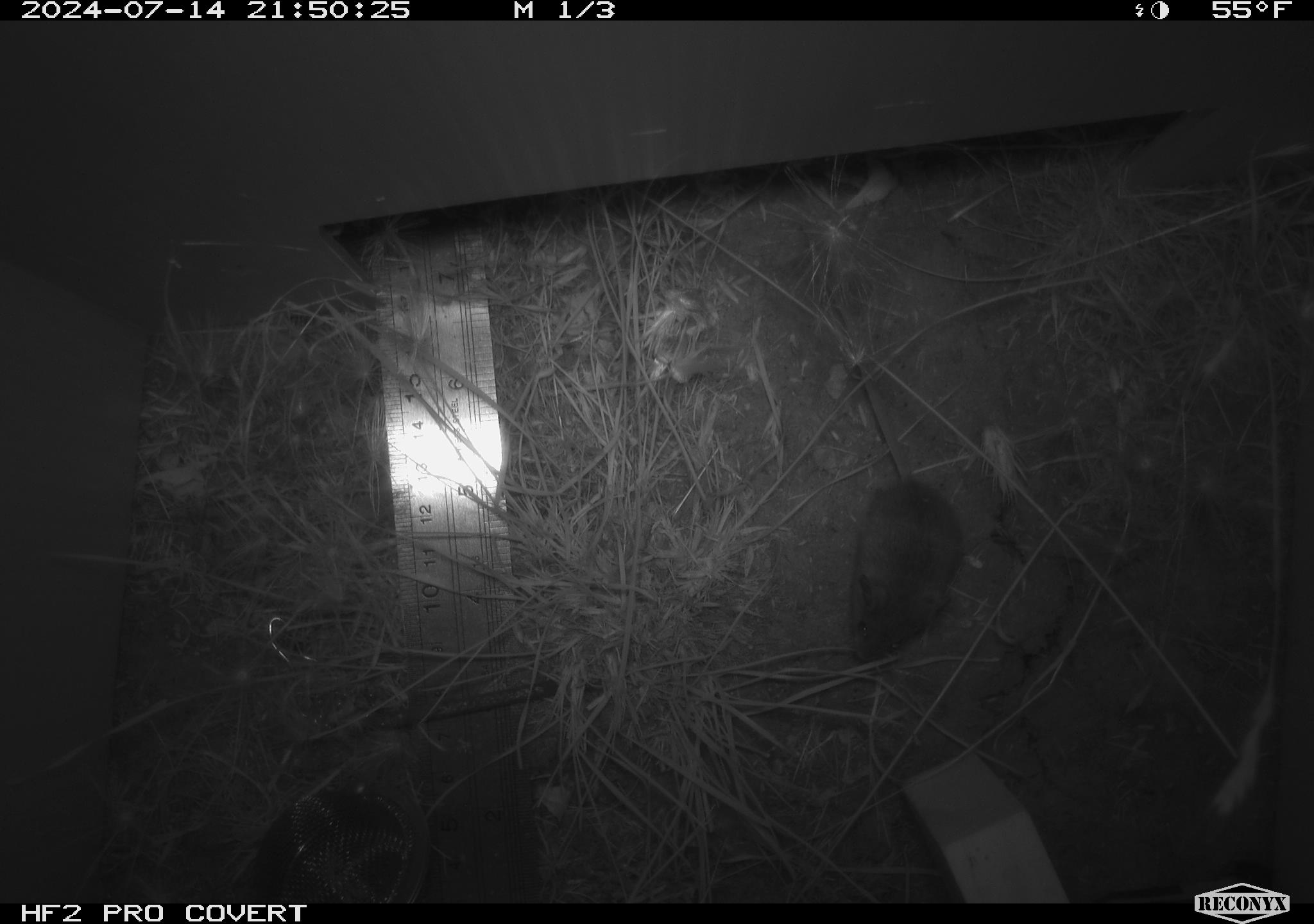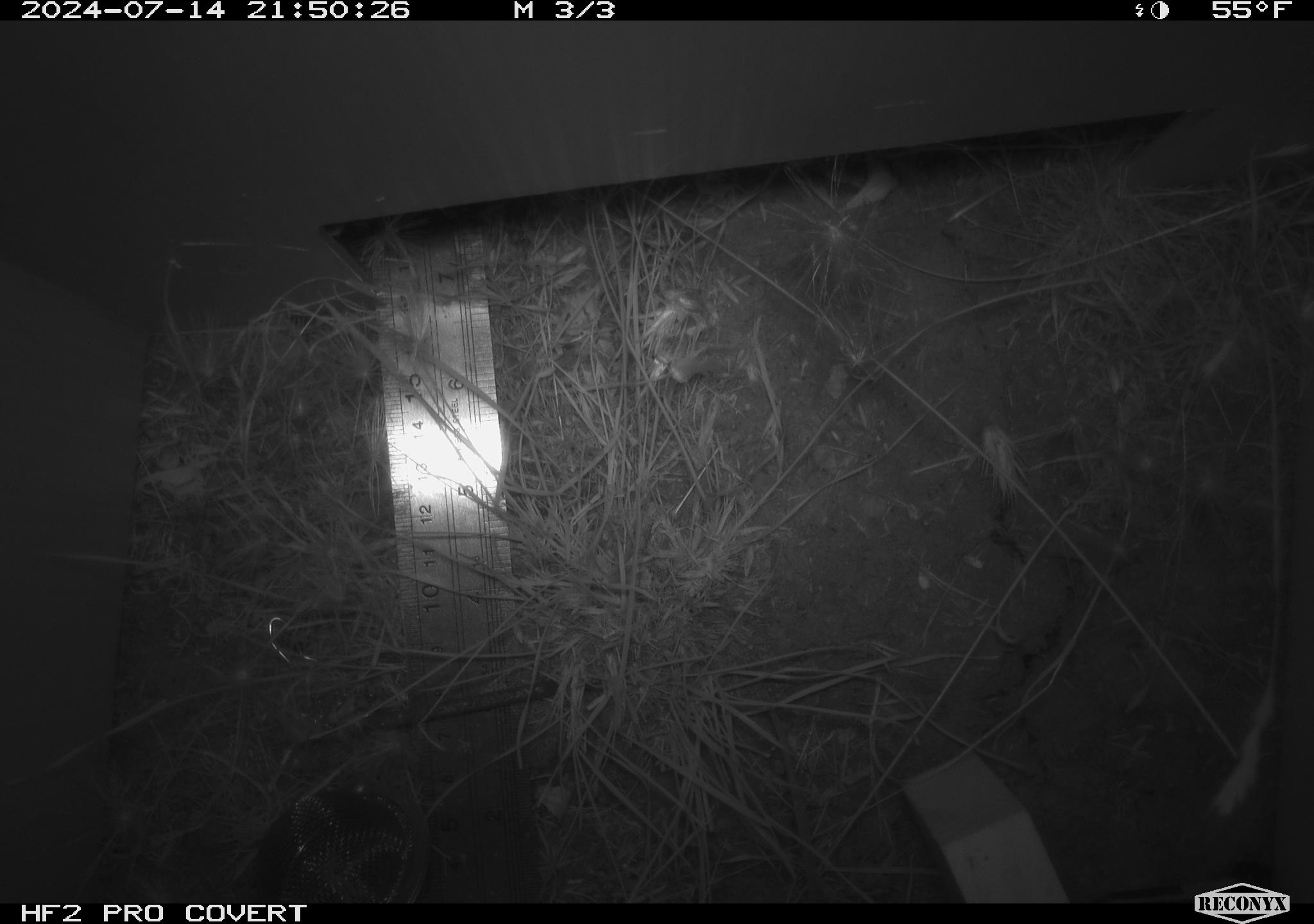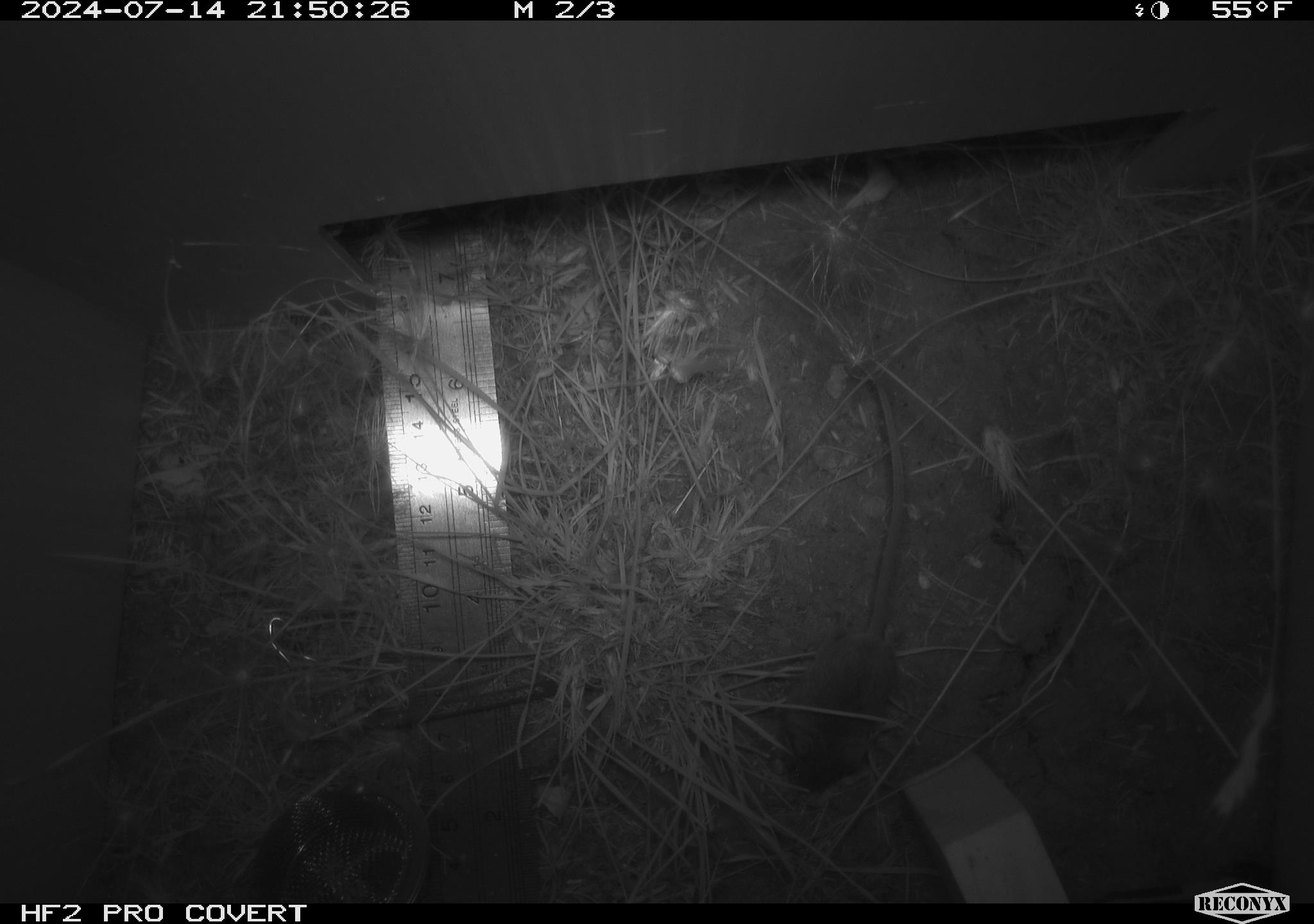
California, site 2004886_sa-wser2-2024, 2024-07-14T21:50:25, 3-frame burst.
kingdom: Animalia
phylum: Chordata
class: Mammalia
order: Rodentia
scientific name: Rodentia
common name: mouse species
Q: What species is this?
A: Mouse species (Rodentia).